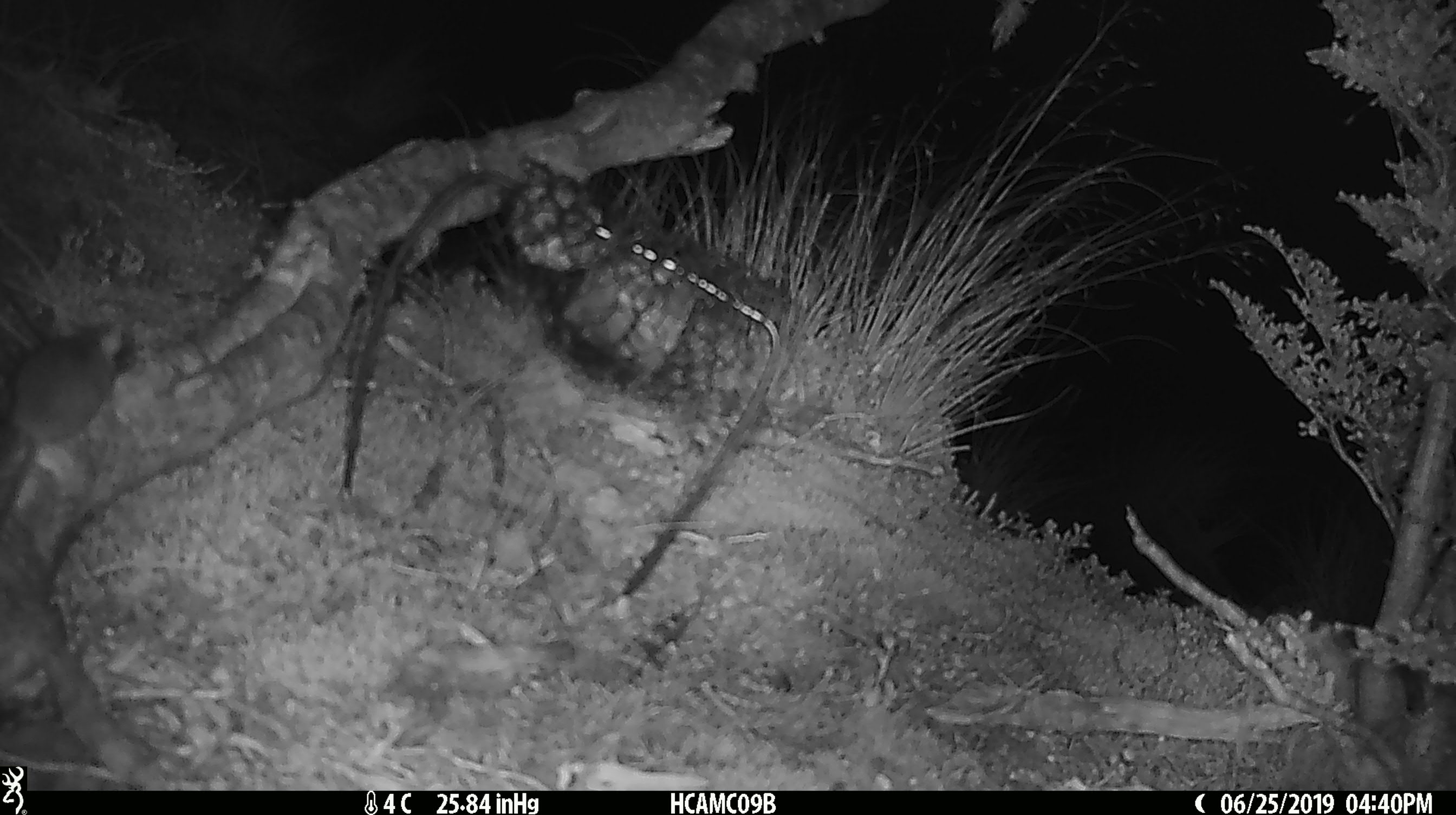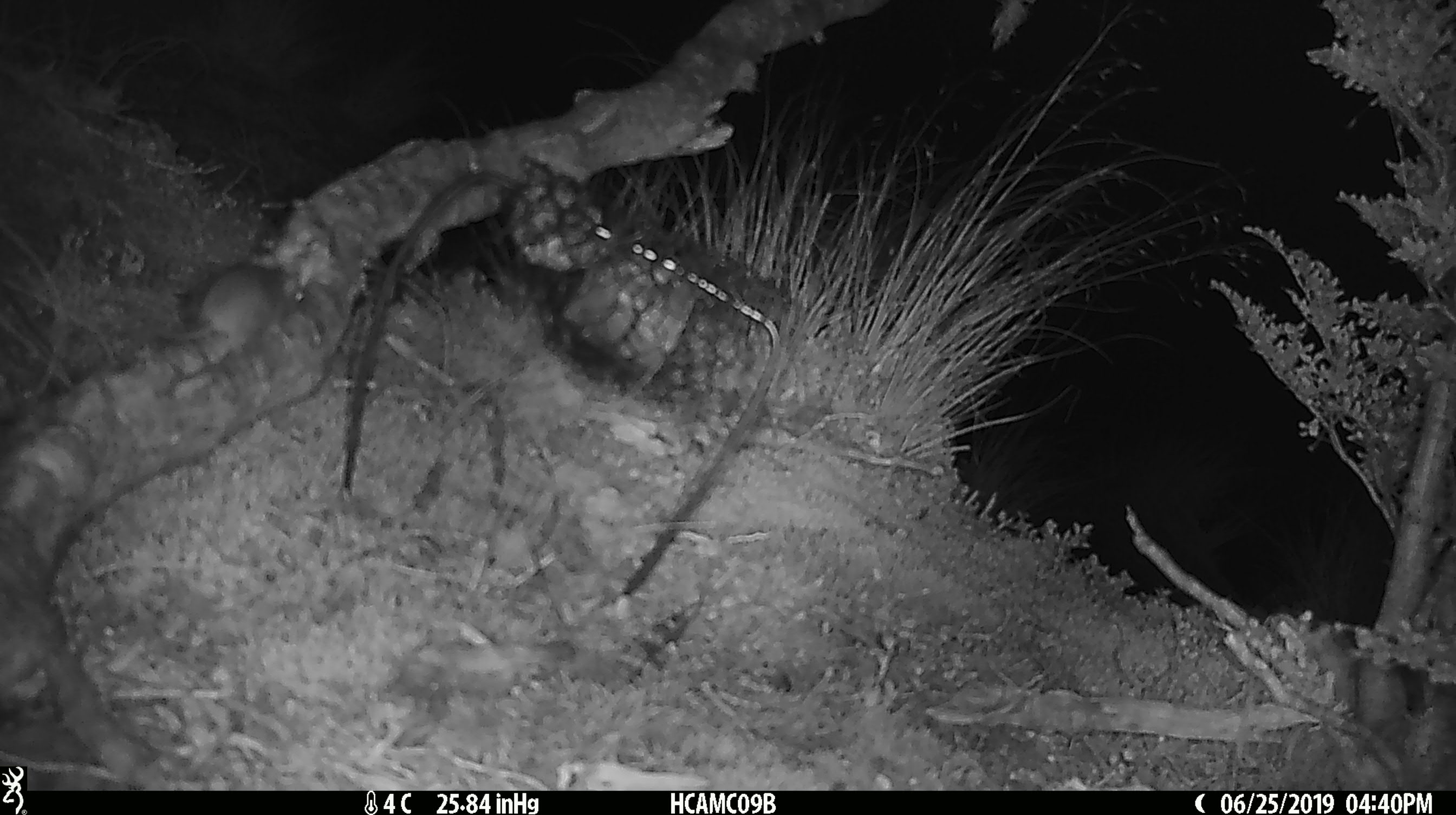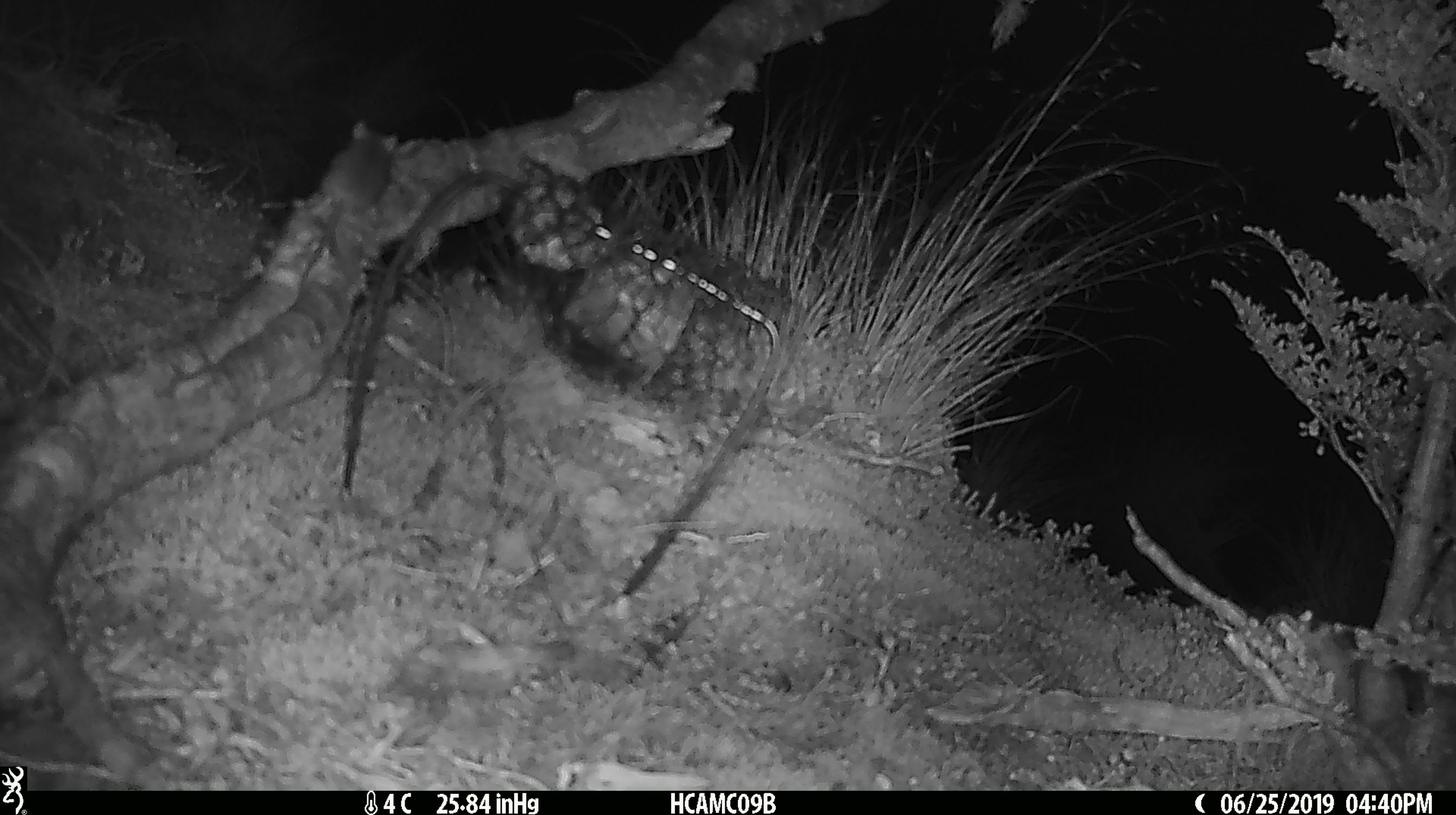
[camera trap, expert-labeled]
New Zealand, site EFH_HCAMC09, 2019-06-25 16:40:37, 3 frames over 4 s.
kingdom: Animalia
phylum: Chordata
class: Mammalia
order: Rodentia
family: Muridae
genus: Mus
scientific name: Mus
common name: mouse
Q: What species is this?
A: Mouse (Mus).